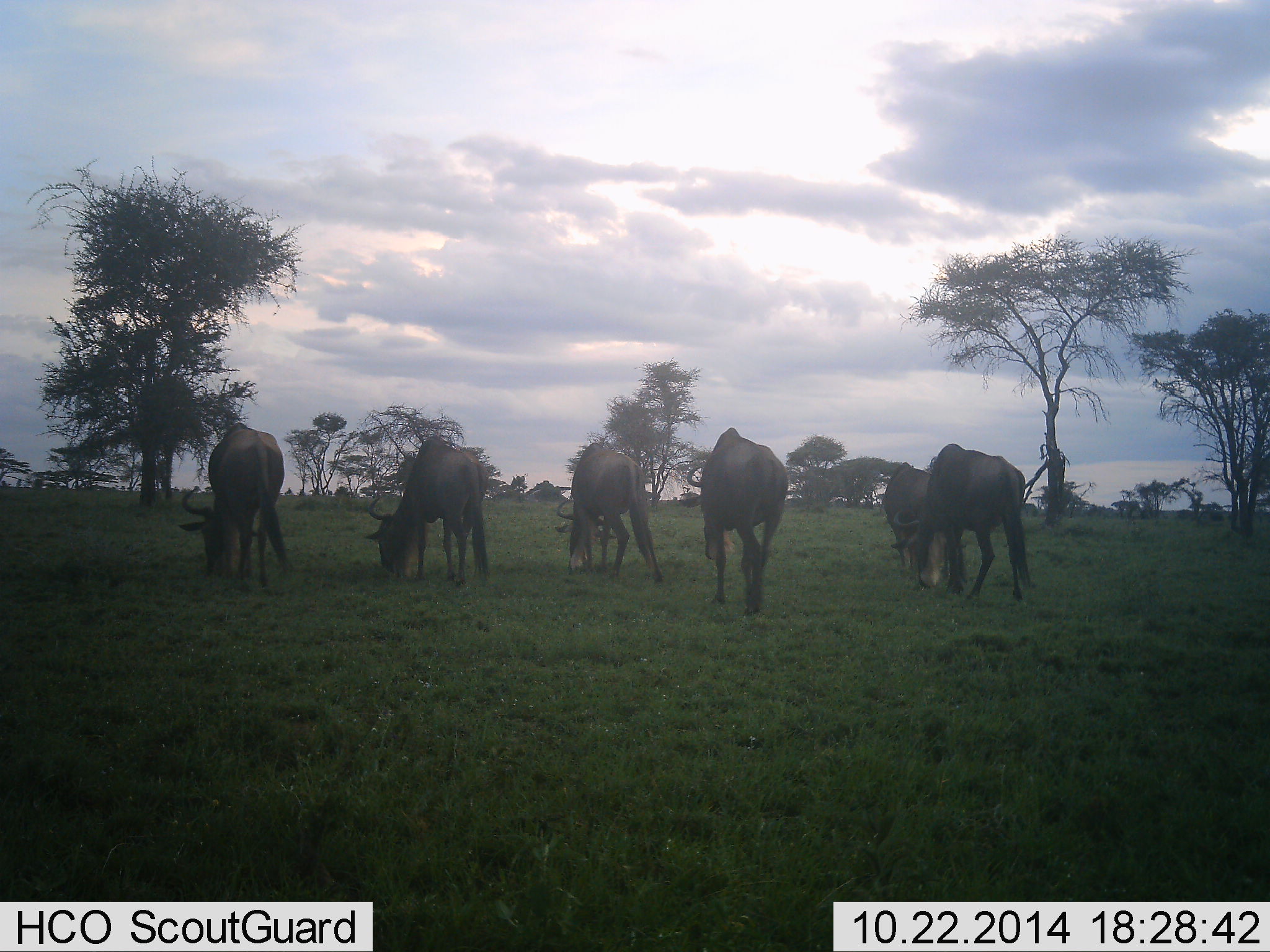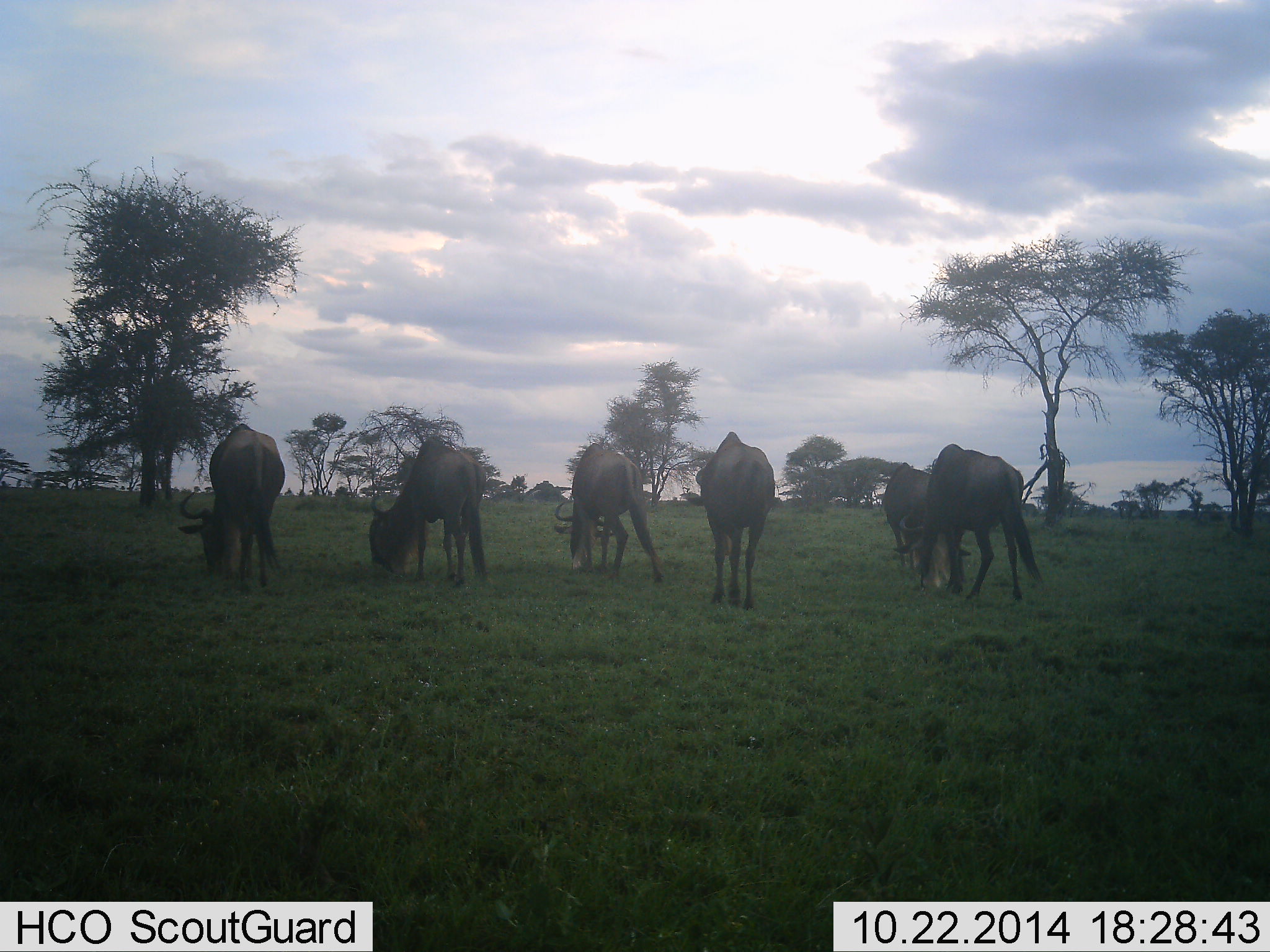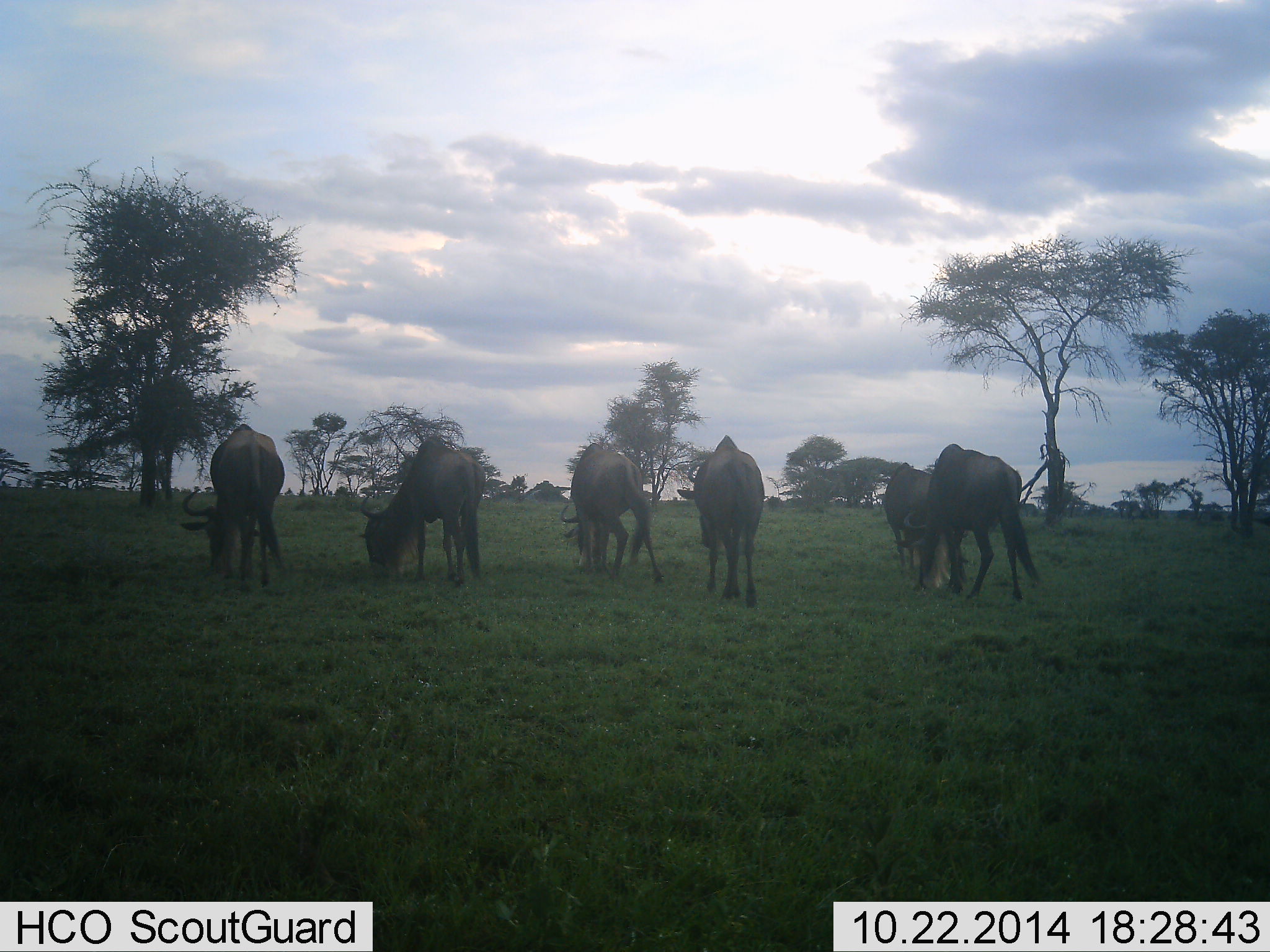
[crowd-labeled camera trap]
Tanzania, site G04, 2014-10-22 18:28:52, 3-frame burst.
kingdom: Animalia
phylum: Chordata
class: Mammalia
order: Artiodactyla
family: Bovidae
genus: Connochaetes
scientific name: Connochaetes taurinus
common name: blue wildebeest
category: wildebeest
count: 6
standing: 20%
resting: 0%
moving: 30%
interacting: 0%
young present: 0%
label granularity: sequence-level